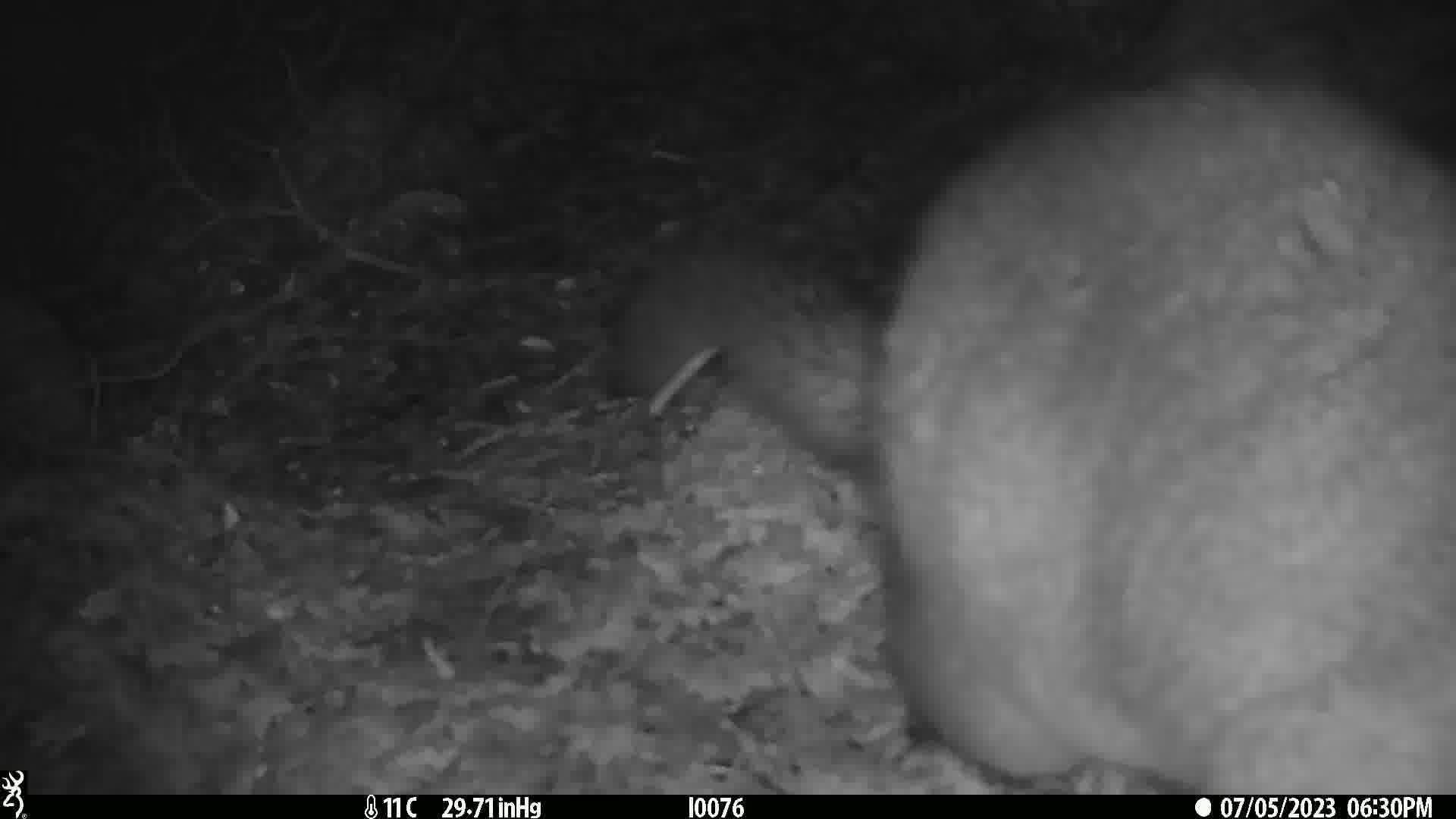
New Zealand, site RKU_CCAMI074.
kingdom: Animalia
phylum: Chordata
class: Mammalia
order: Diprotodontia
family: Phalangeridae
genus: Trichosurus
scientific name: Trichosurus vulpecula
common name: common brushtail possum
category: possum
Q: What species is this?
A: Possum (common brushtail possum) (Trichosurus vulpecula).